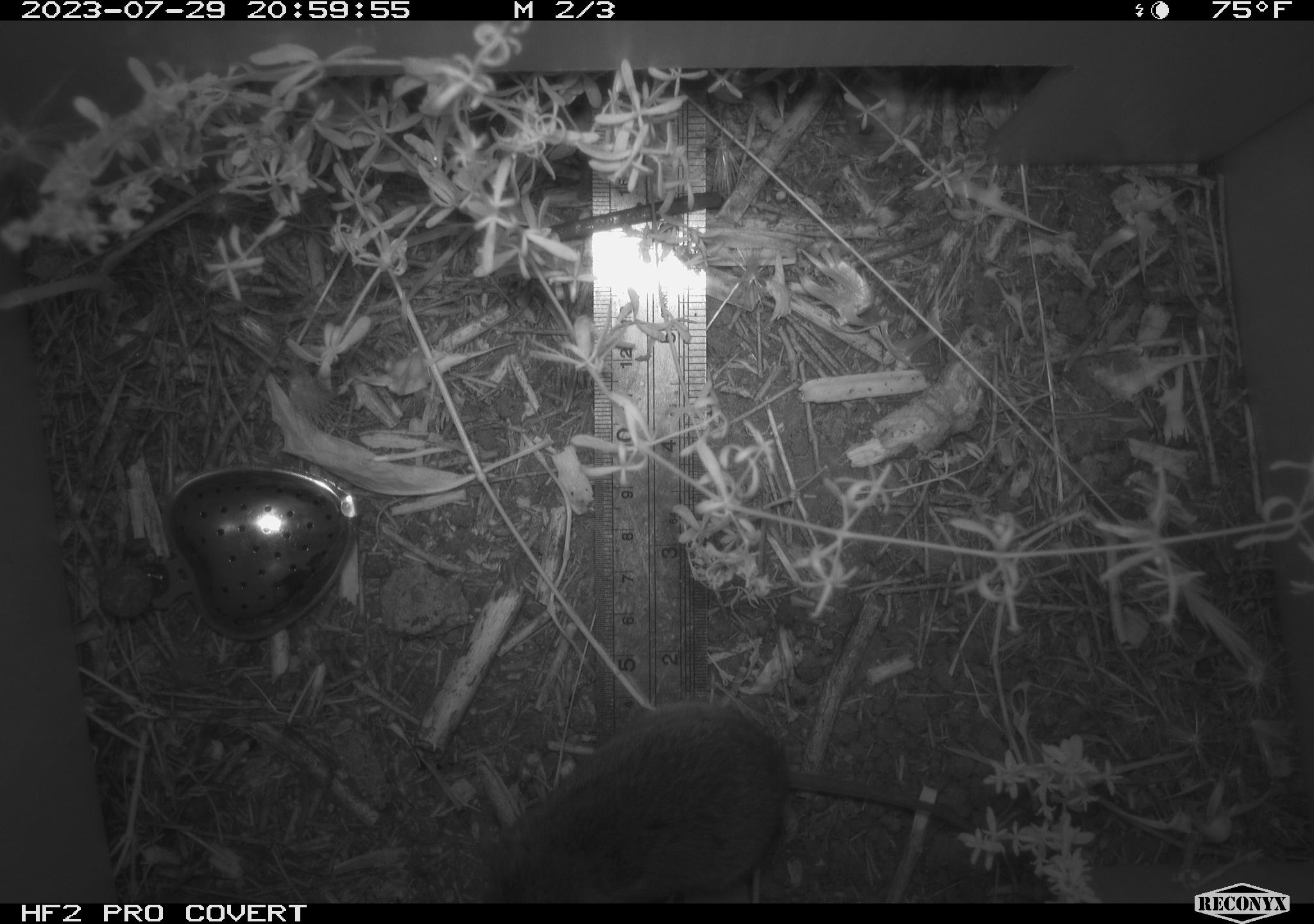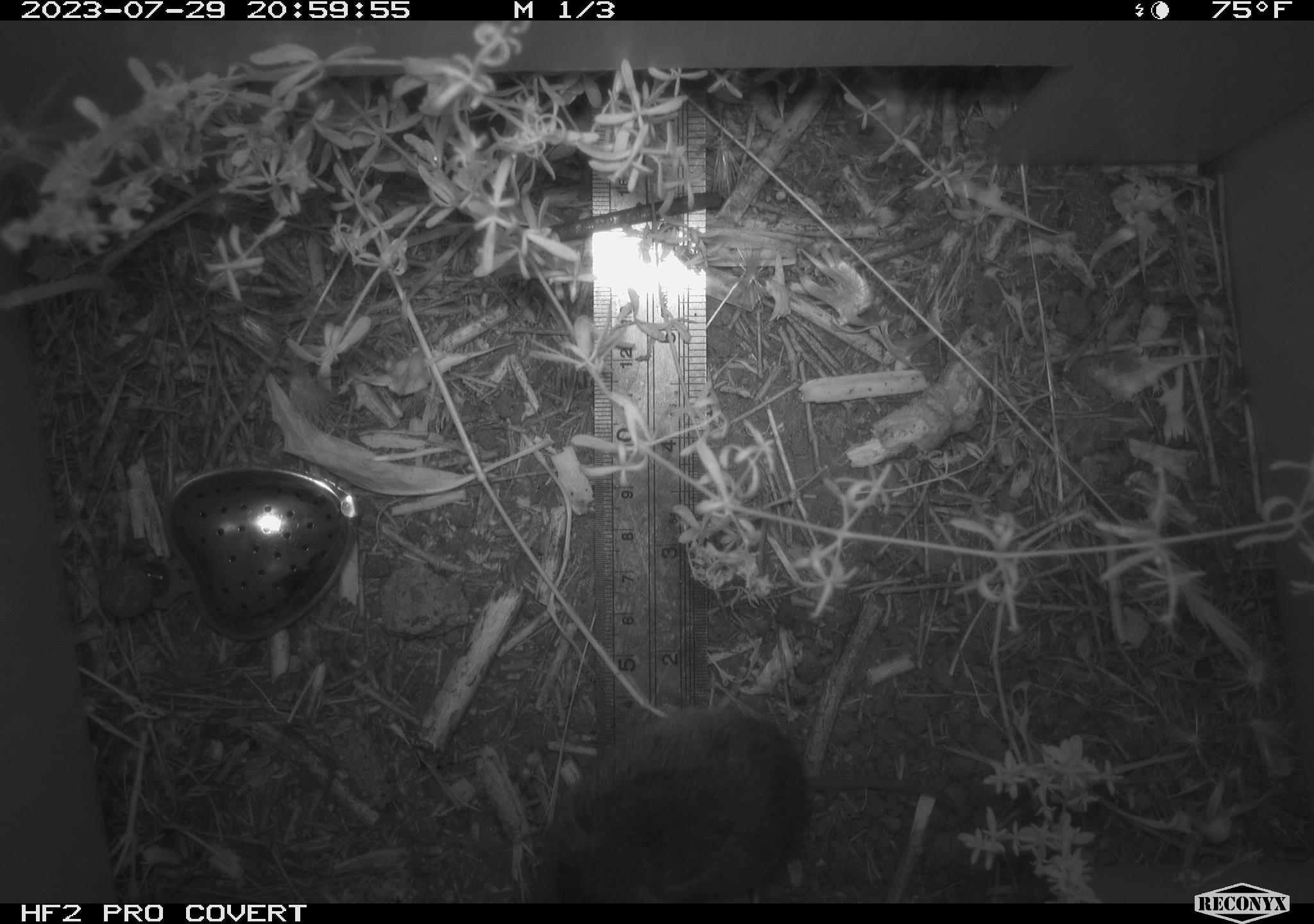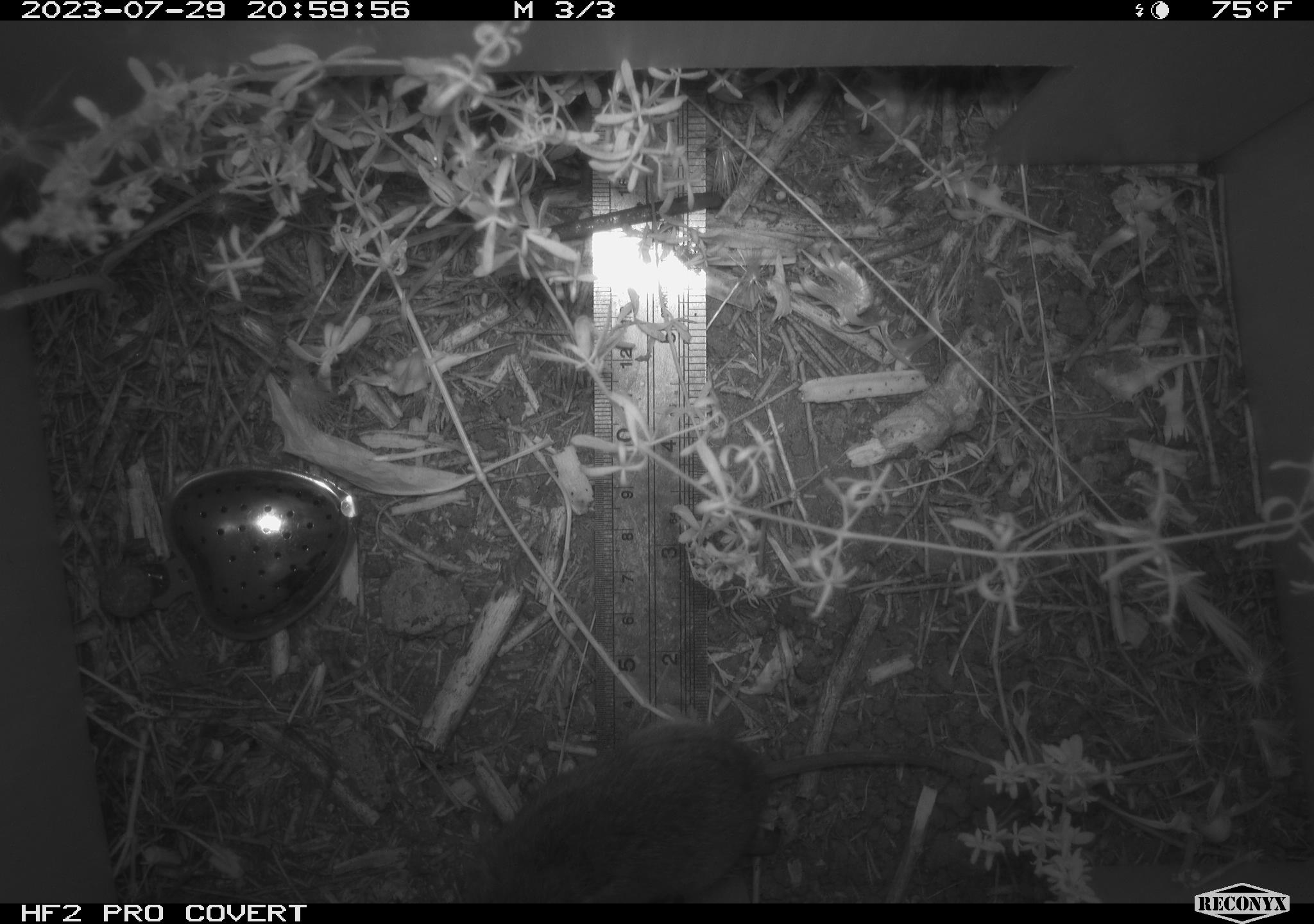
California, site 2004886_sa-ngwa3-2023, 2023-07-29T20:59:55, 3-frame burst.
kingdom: Animalia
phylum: Chordata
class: Mammalia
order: Rodentia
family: Cricetidae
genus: Microtus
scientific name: Microtus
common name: meadow vole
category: microtus species